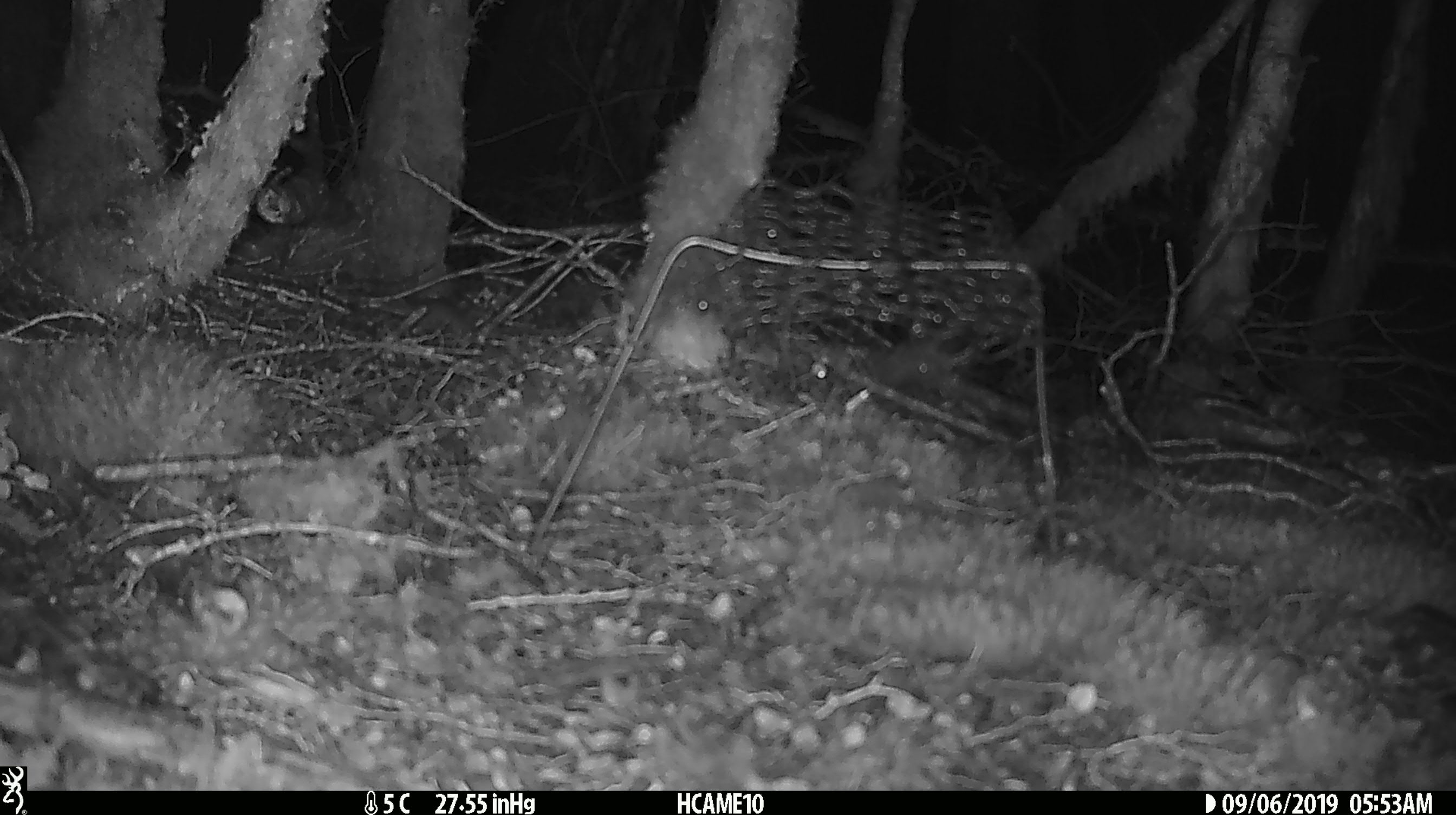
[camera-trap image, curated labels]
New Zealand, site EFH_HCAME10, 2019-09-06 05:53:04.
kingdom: Animalia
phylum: Chordata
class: Mammalia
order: Rodentia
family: Muridae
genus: Mus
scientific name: Mus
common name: mouse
Mouse (Mus).